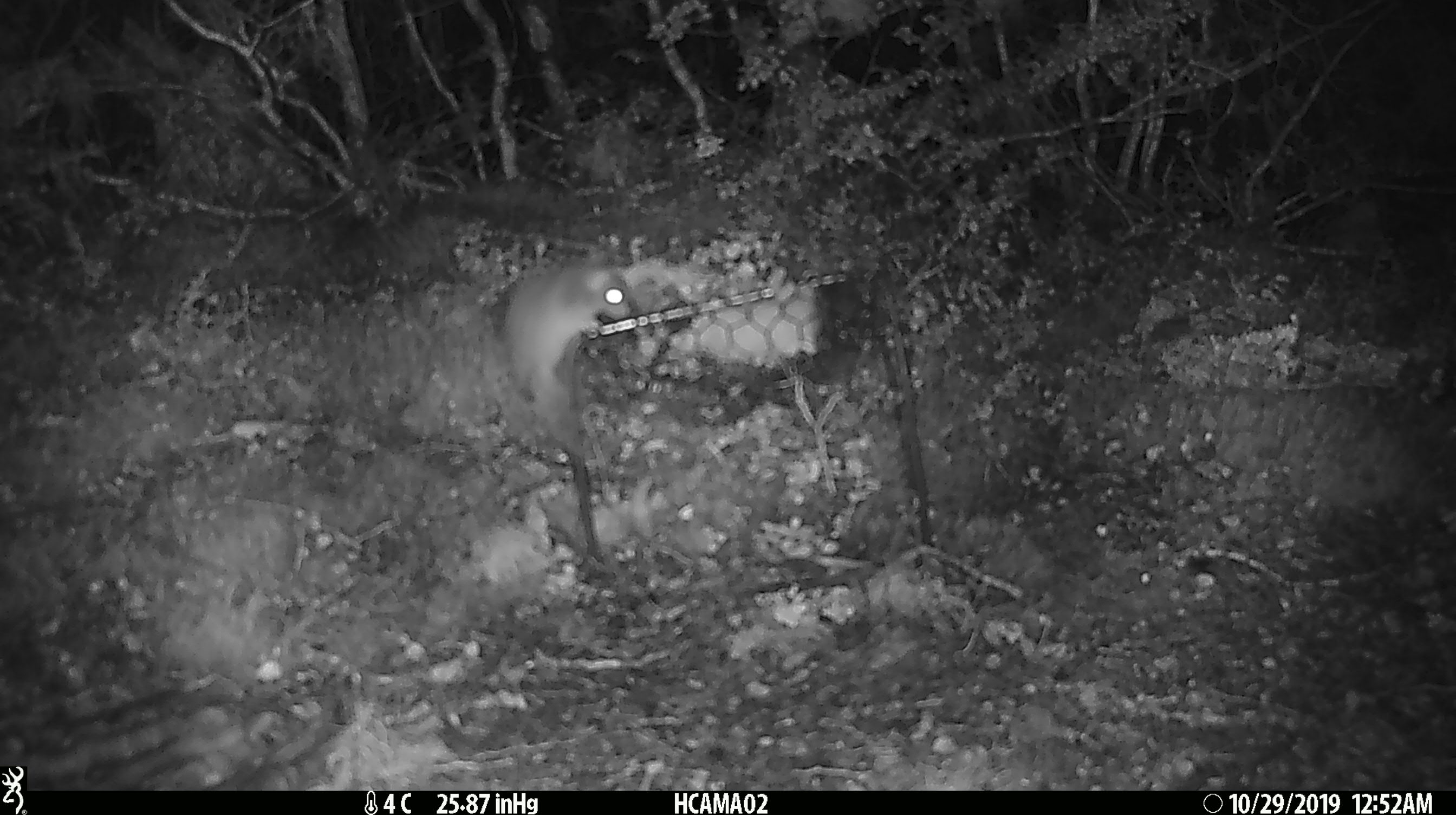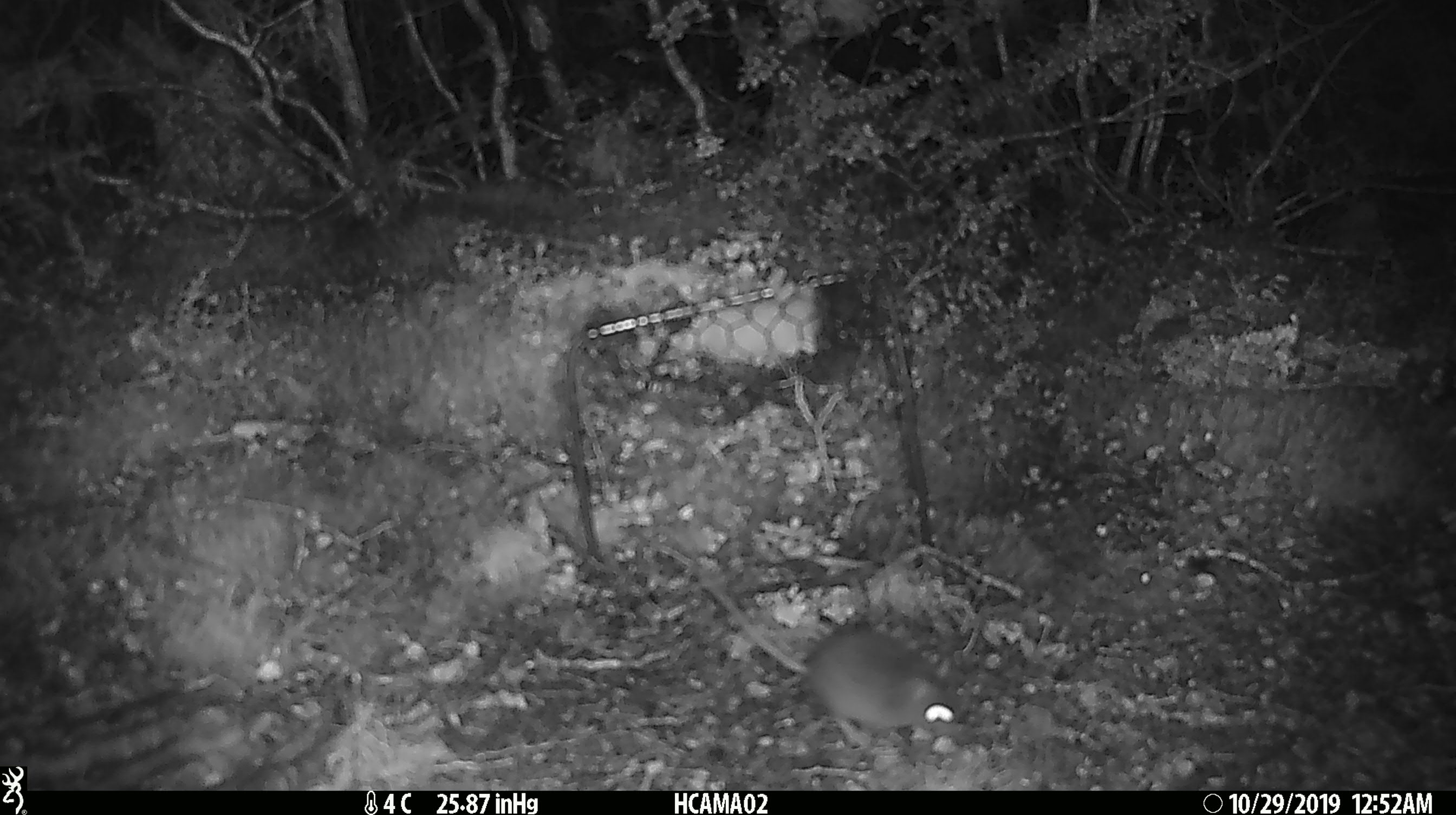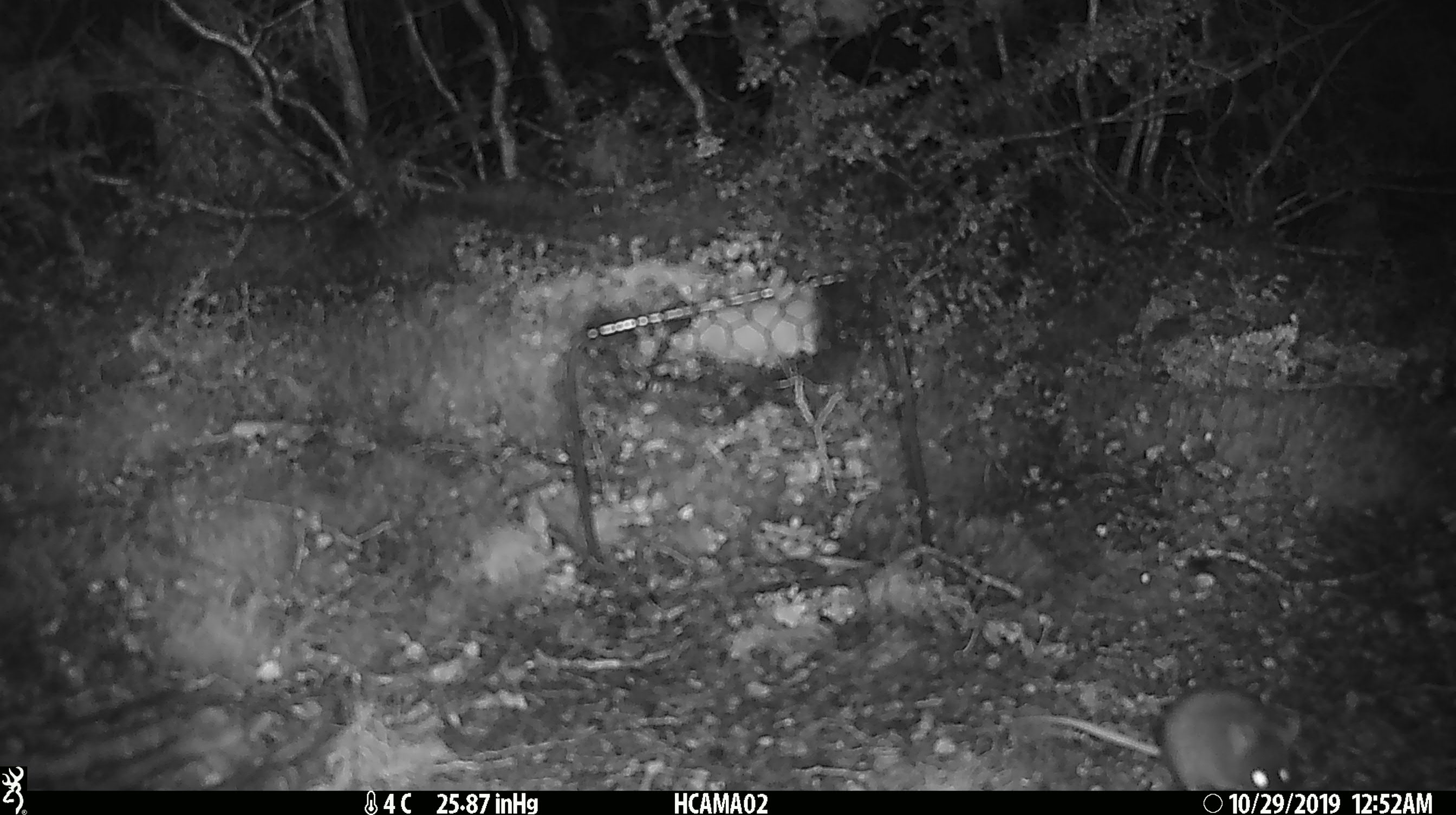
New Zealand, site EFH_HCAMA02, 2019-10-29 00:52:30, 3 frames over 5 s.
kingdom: Animalia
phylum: Chordata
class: Mammalia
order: Rodentia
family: Muridae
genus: Mus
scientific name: Mus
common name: mouse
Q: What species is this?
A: Mouse (Mus).